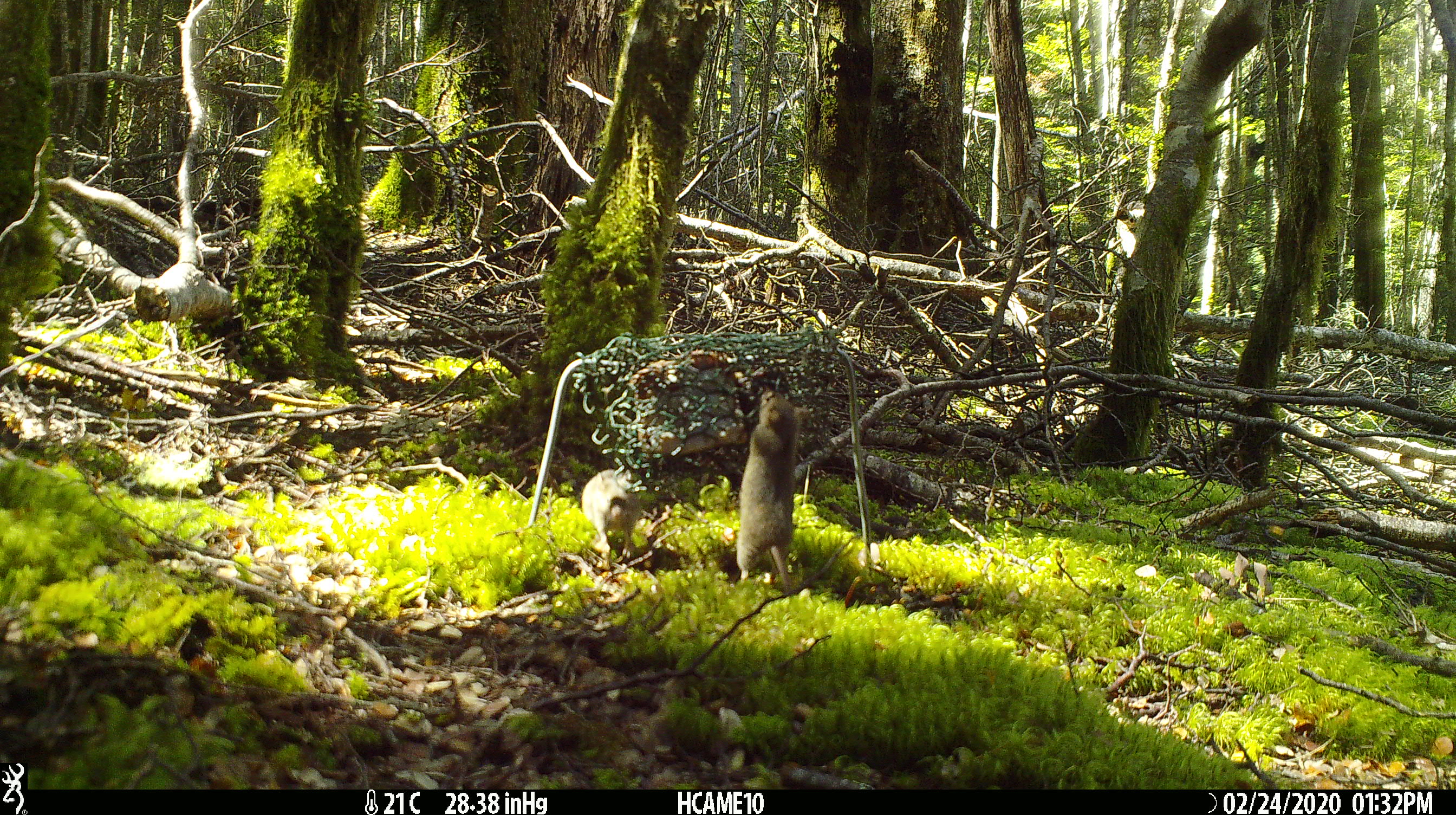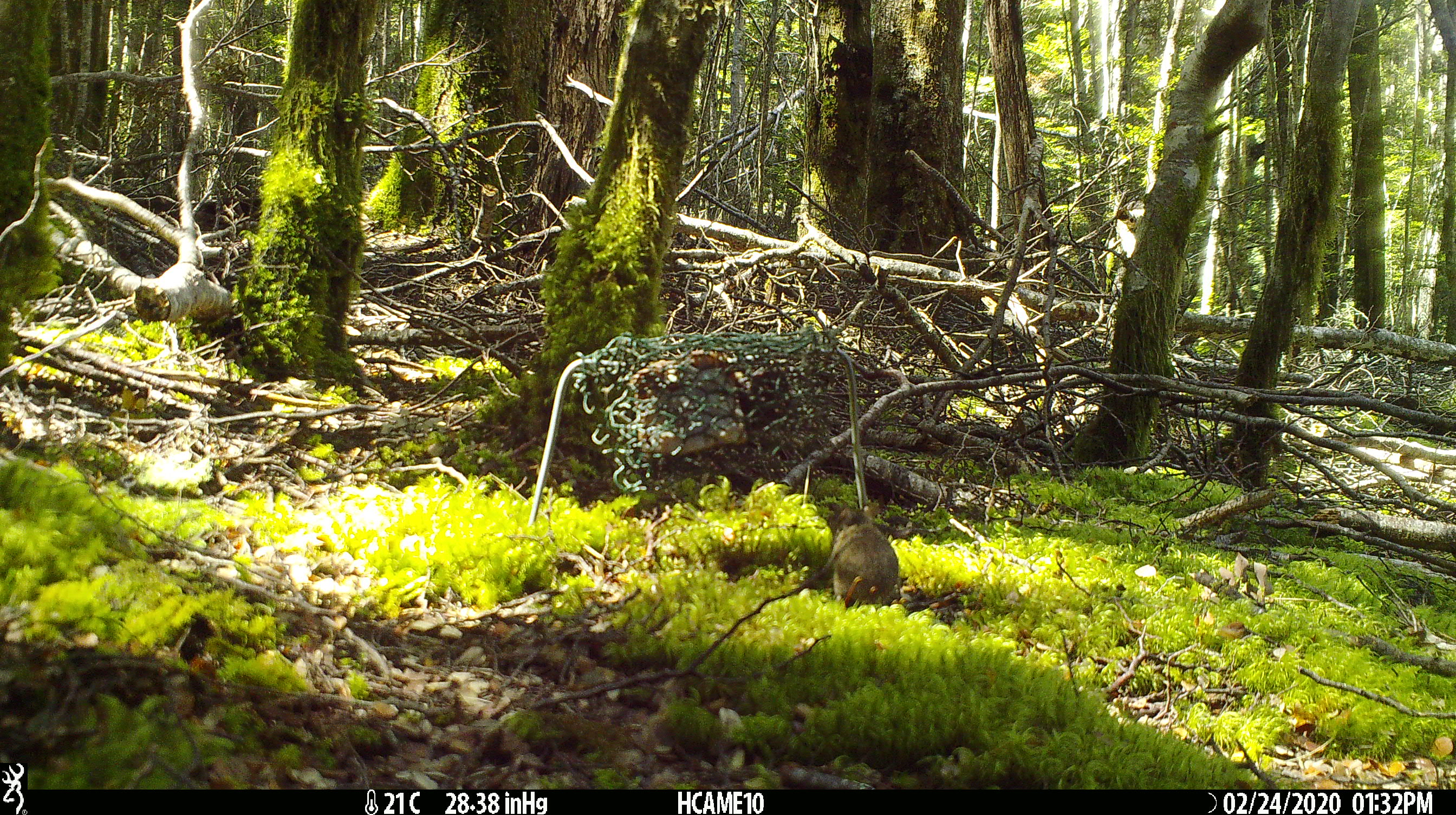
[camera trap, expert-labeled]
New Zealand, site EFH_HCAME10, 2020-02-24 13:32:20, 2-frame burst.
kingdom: Animalia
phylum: Chordata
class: Mammalia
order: Rodentia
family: Muridae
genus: Mus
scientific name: Mus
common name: mouse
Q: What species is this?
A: Mouse (Mus).